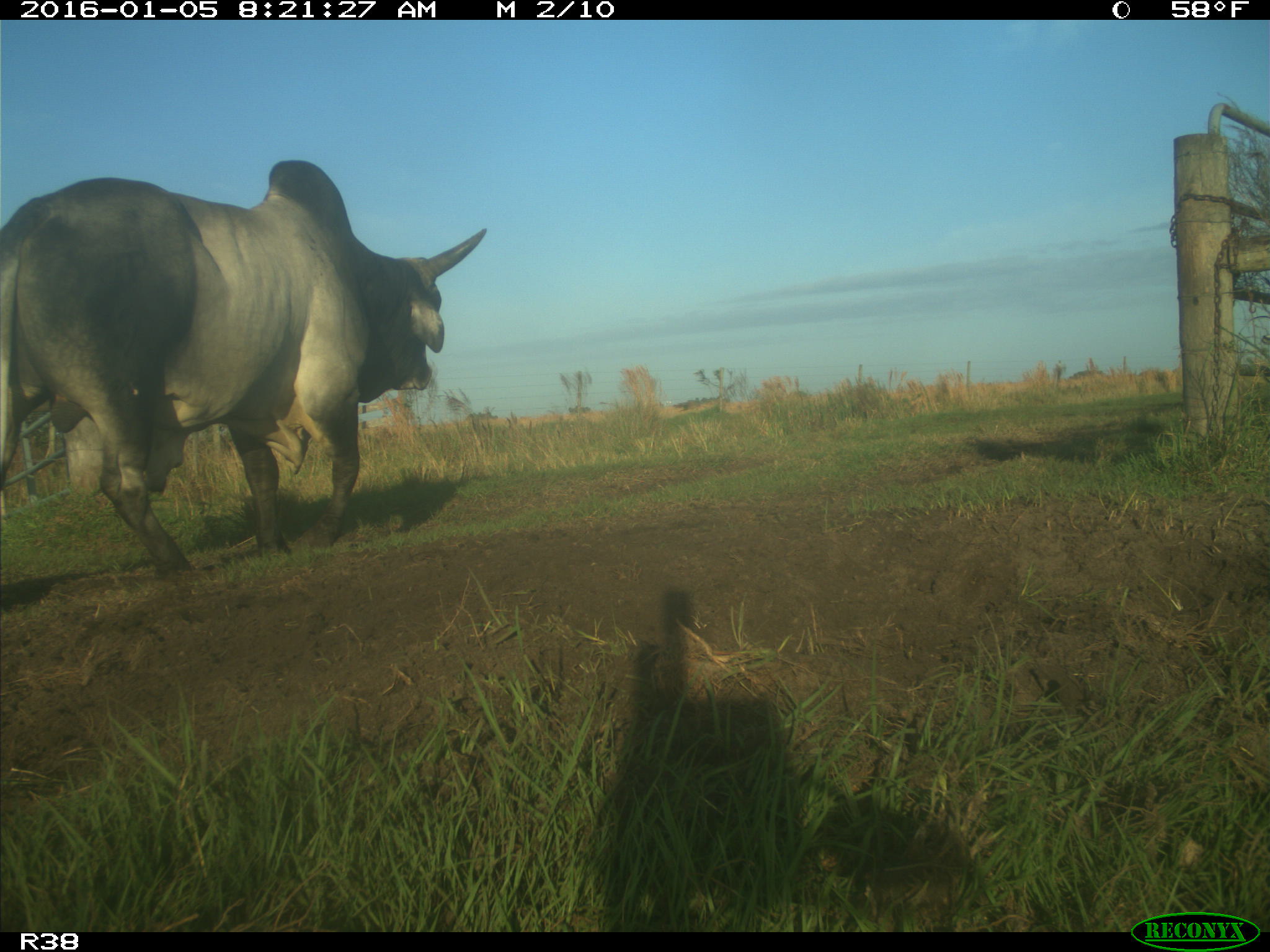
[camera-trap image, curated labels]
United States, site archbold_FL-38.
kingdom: Animalia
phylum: Chordata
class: Mammalia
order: Artiodactyla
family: Bovidae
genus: Bos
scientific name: Bos taurus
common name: domestic cow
Bos taurus (domestic cow).